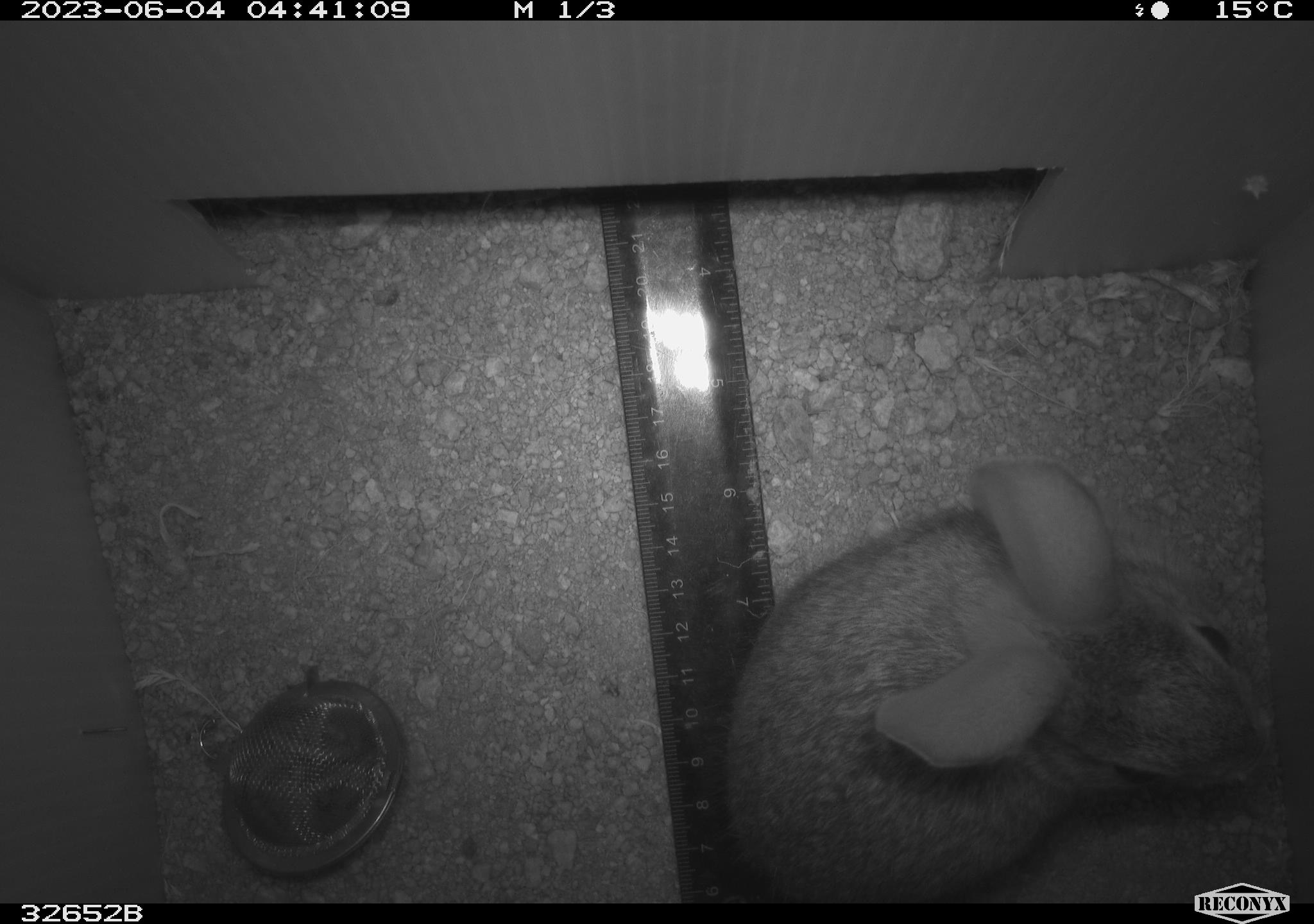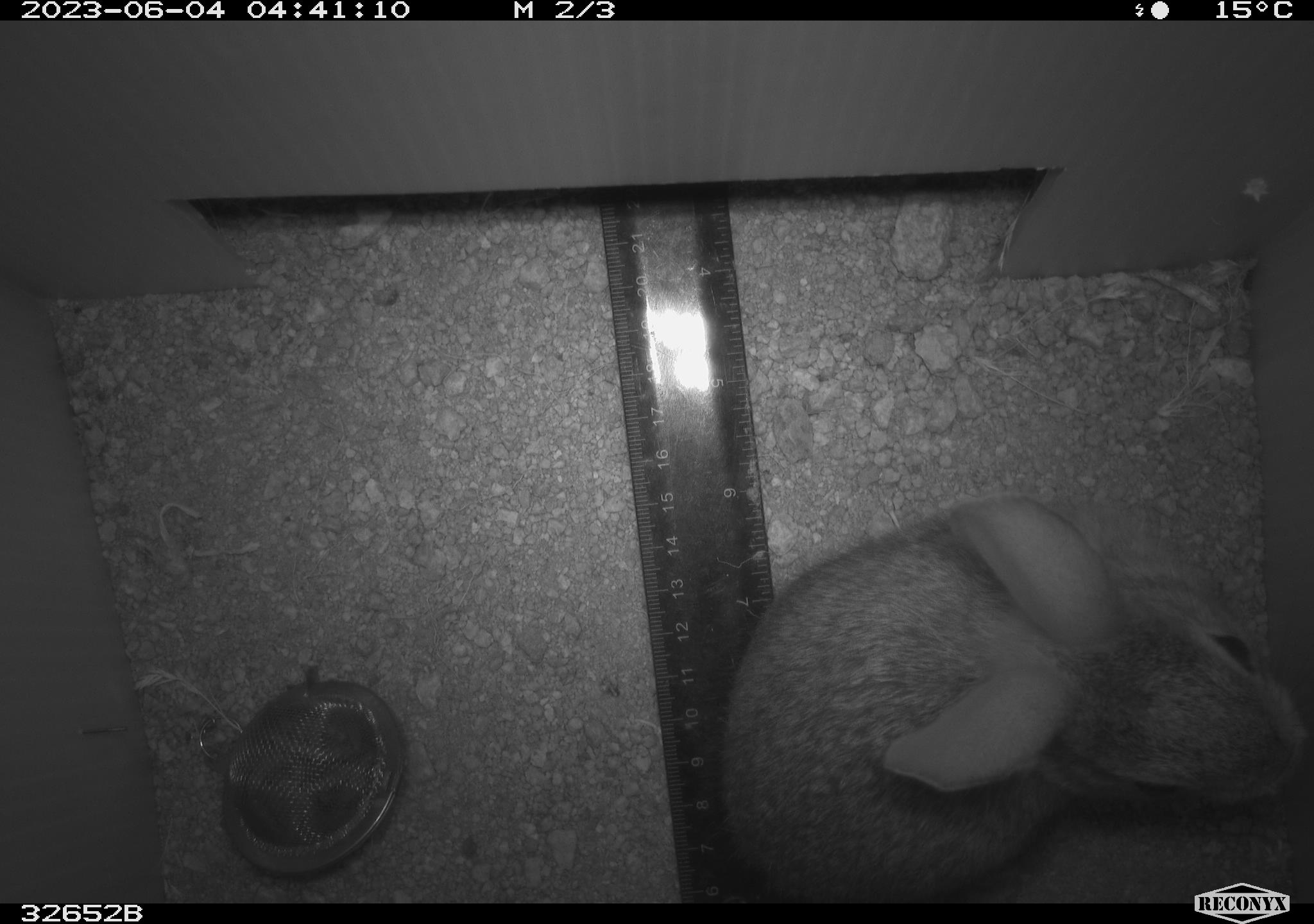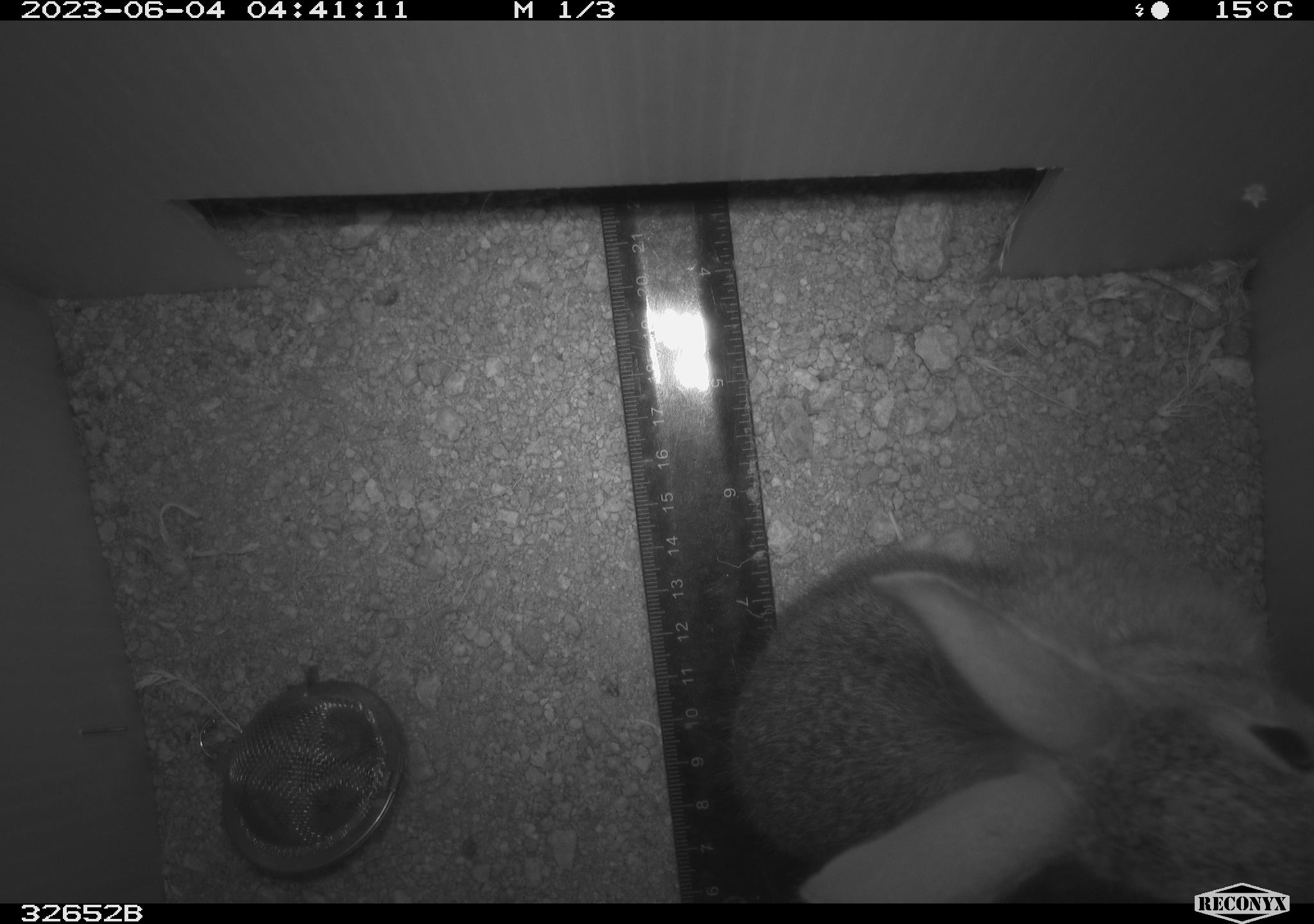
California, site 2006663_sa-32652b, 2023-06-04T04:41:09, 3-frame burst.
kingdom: Animalia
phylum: Chordata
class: Mammalia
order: Lagomorpha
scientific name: Lagomorpha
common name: hares, rabbits, and pikas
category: lagomorpha order